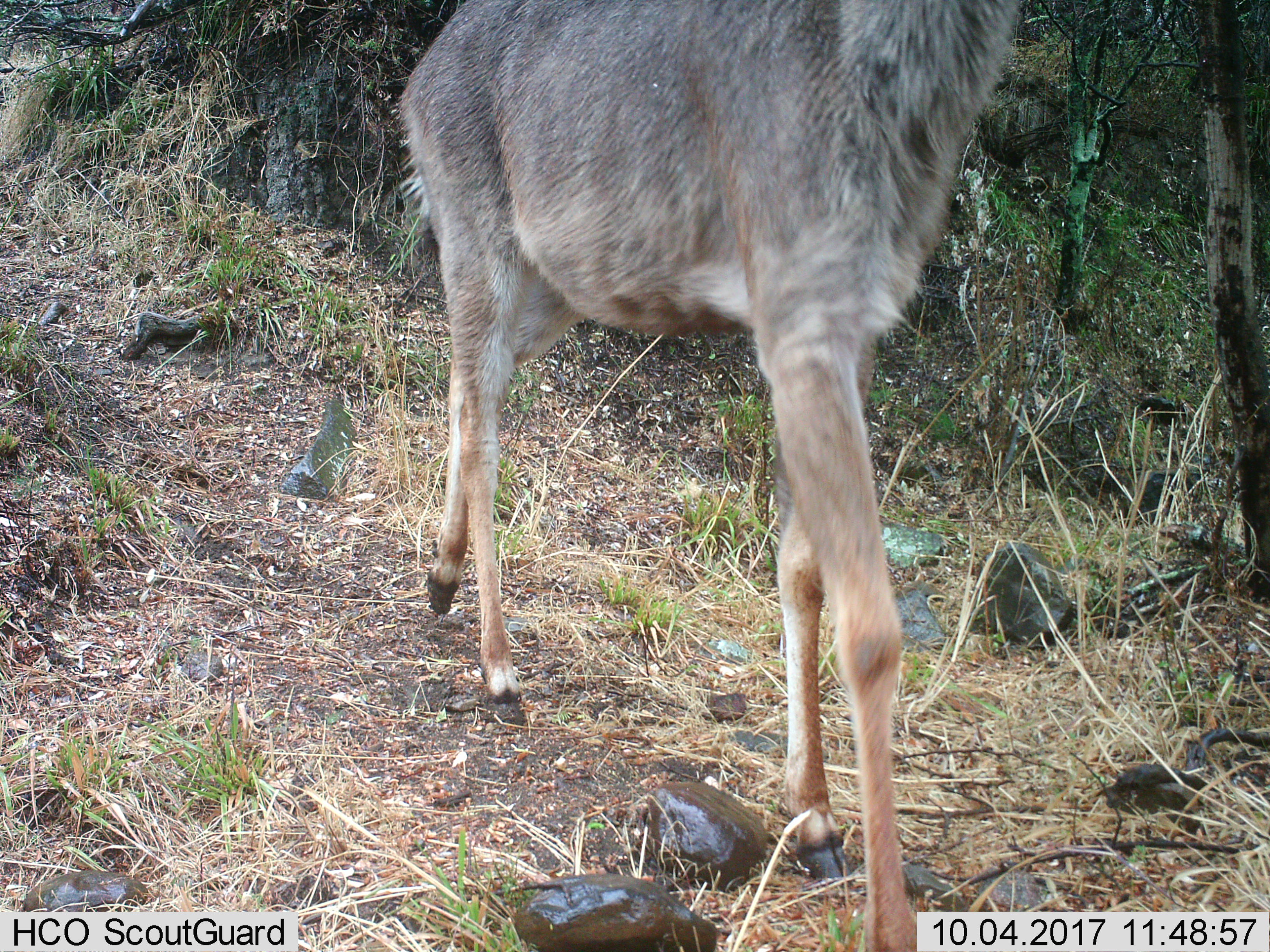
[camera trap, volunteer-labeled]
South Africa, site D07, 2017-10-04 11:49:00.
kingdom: Animalia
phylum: Chordata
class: Mammalia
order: Artiodactyla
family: Bovidae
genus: Redunca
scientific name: Redunca fulvorufula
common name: mountain reedbuck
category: reedbuckmountain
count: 1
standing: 0%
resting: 0%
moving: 100%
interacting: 0%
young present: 0%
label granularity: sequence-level